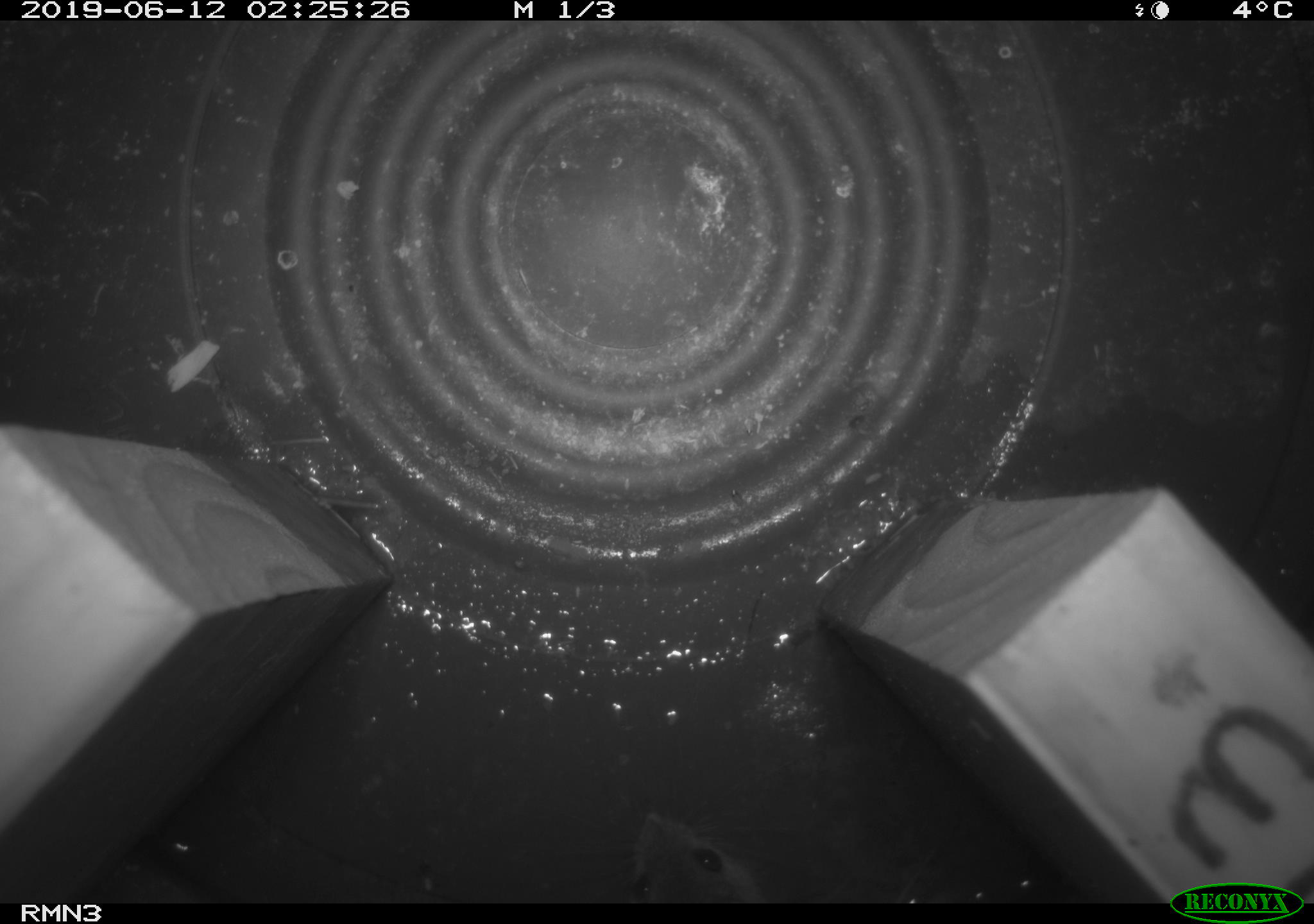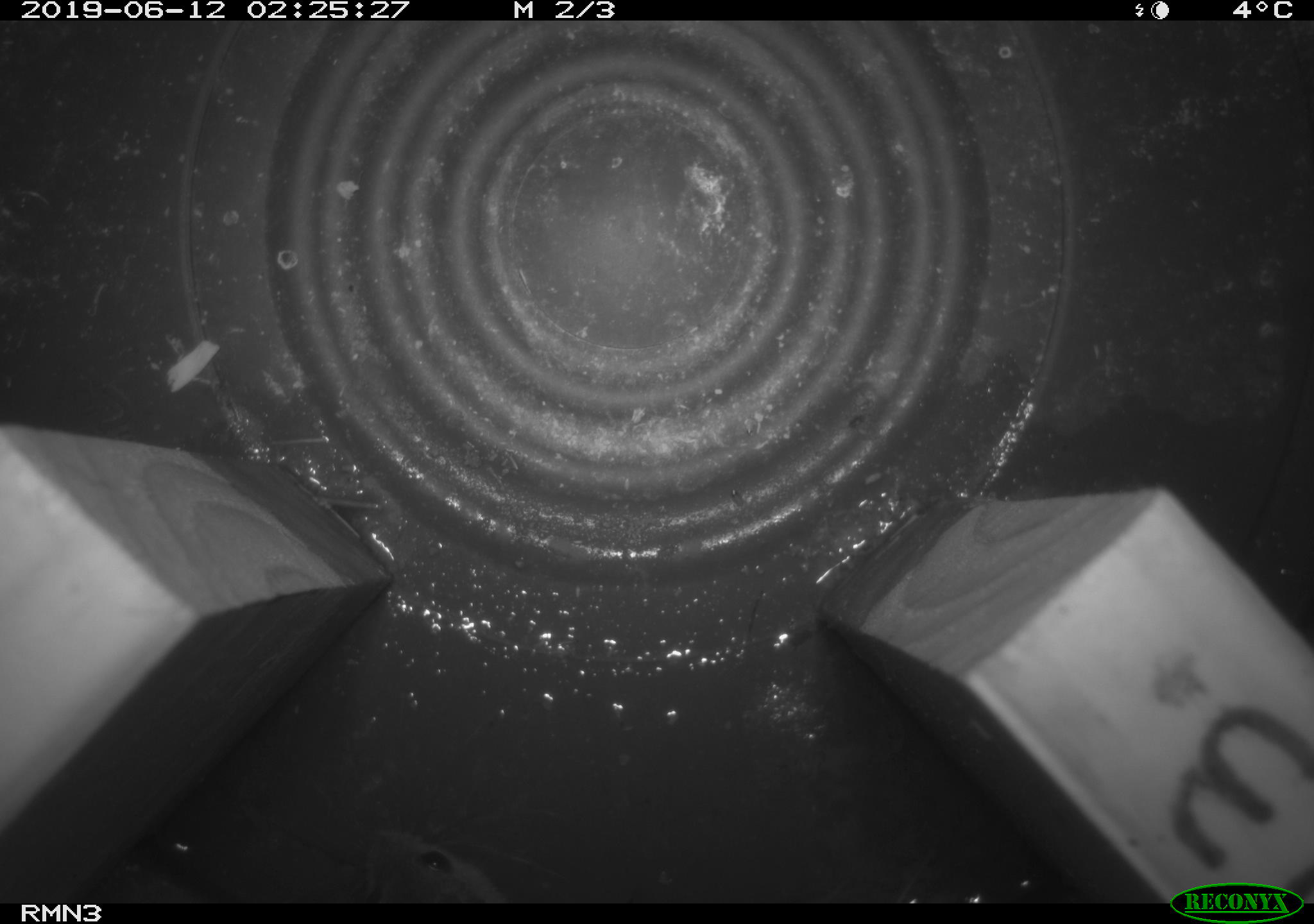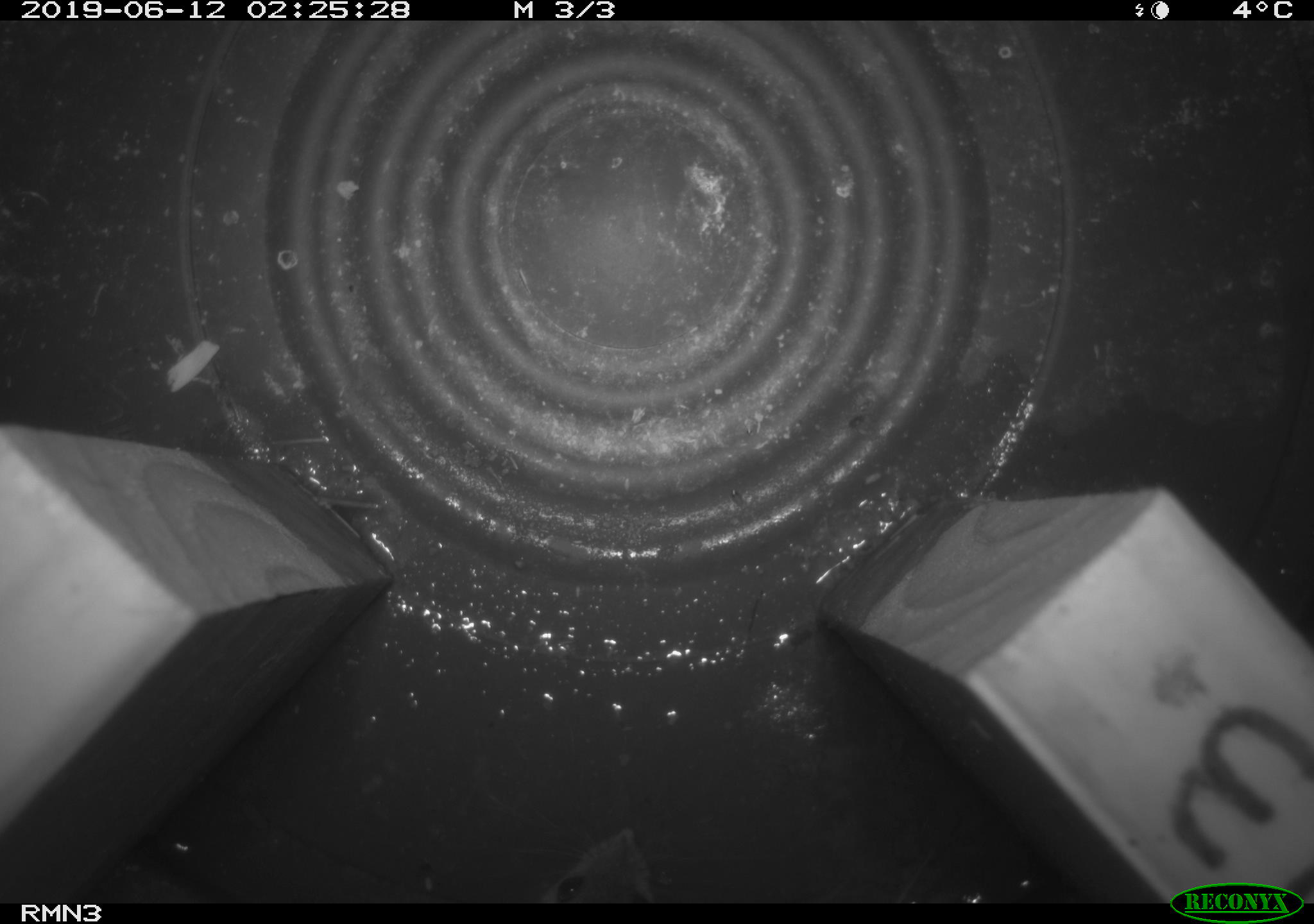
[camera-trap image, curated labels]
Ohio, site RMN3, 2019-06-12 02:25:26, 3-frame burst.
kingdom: Animalia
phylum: Chordata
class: Mammalia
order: Rodentia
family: Cricetidae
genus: Peromyscus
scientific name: Peromyscus leucopus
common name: white-footed mouse